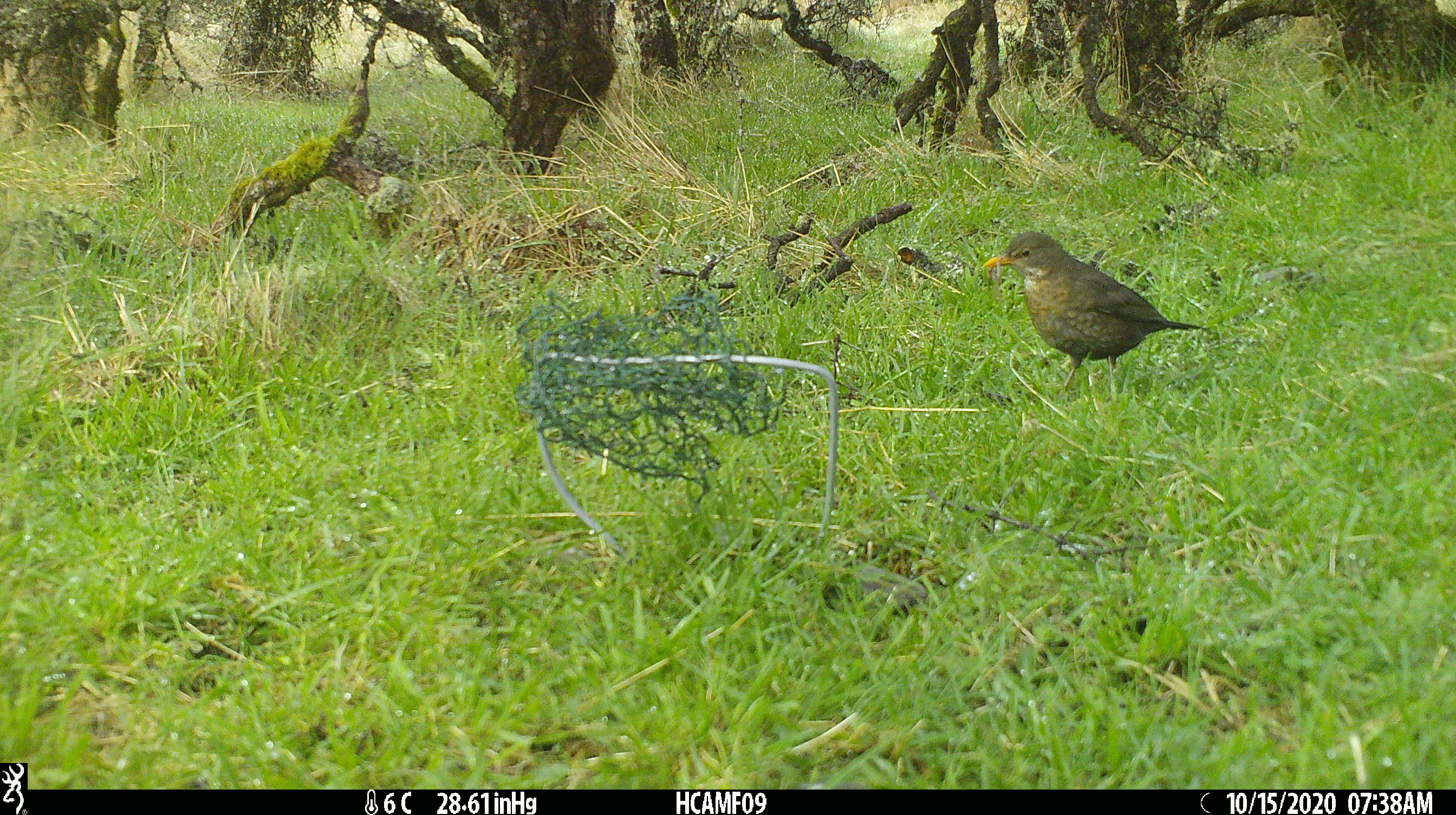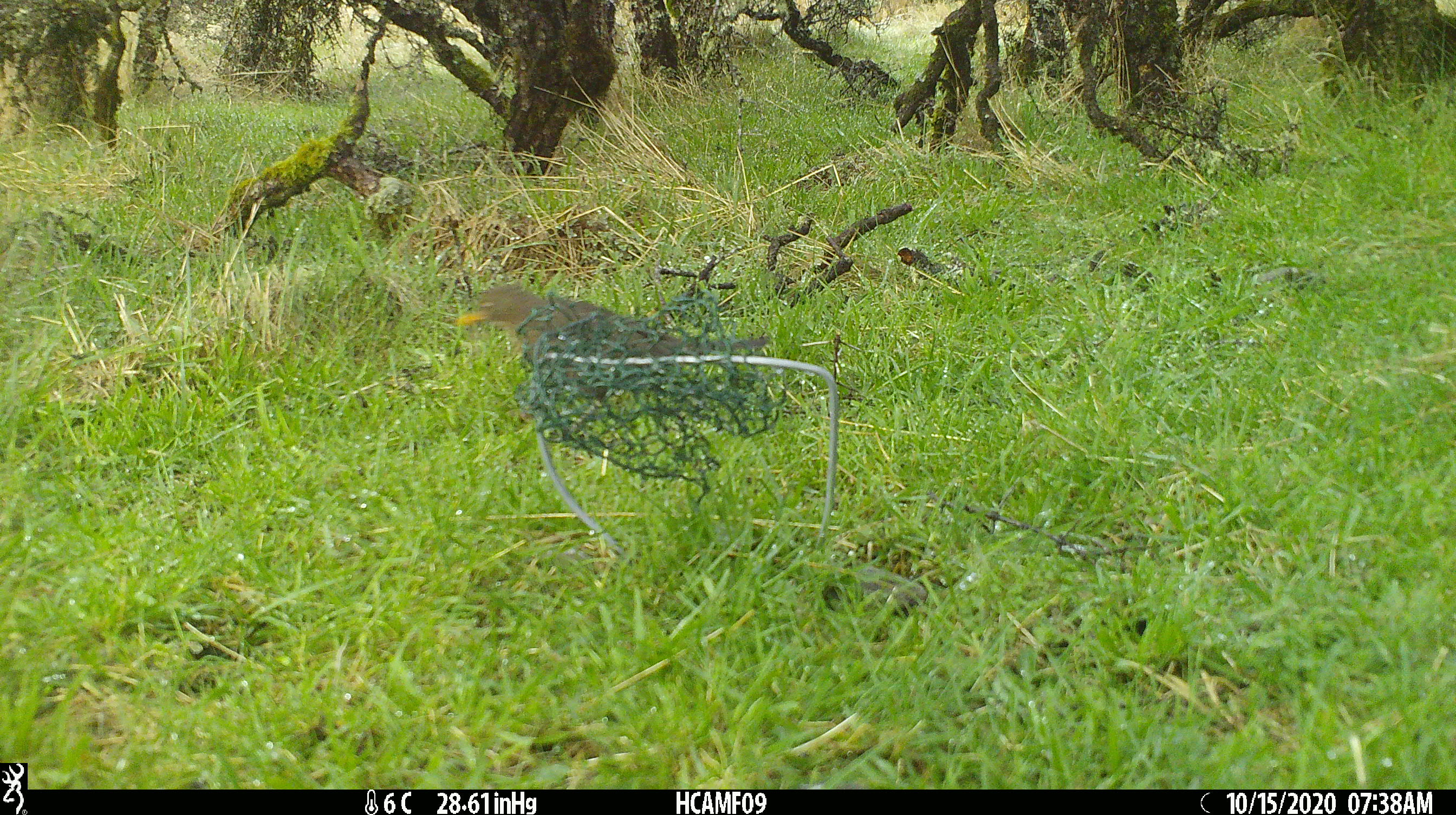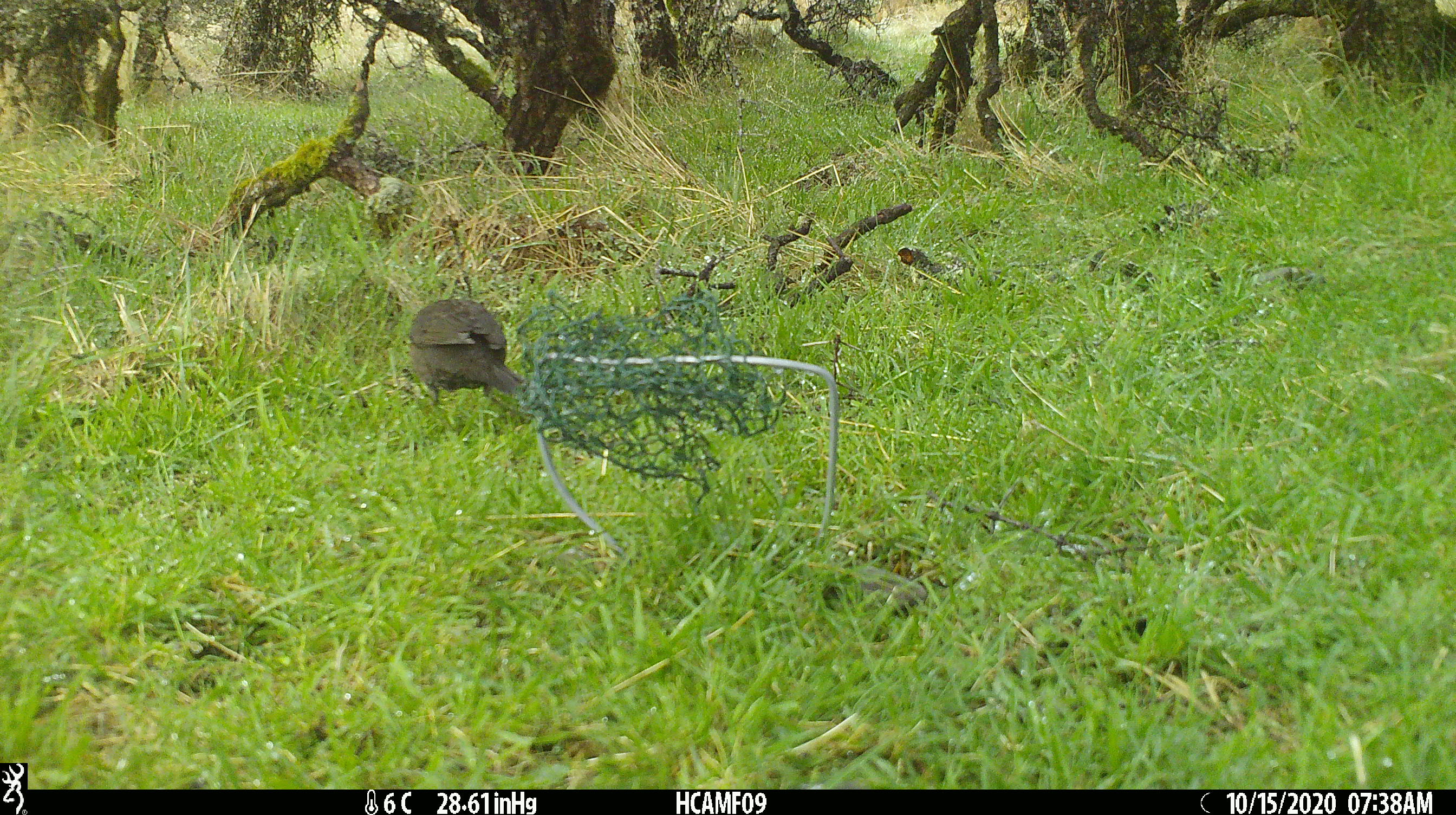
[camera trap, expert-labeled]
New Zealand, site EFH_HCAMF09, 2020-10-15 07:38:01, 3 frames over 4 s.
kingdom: Animalia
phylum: Chordata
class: Aves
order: Passeriformes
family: Turdidae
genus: Turdus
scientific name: Turdus merula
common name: eurasian blackbird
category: blackbird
Blackbird (eurasian blackbird) (Turdus merula).